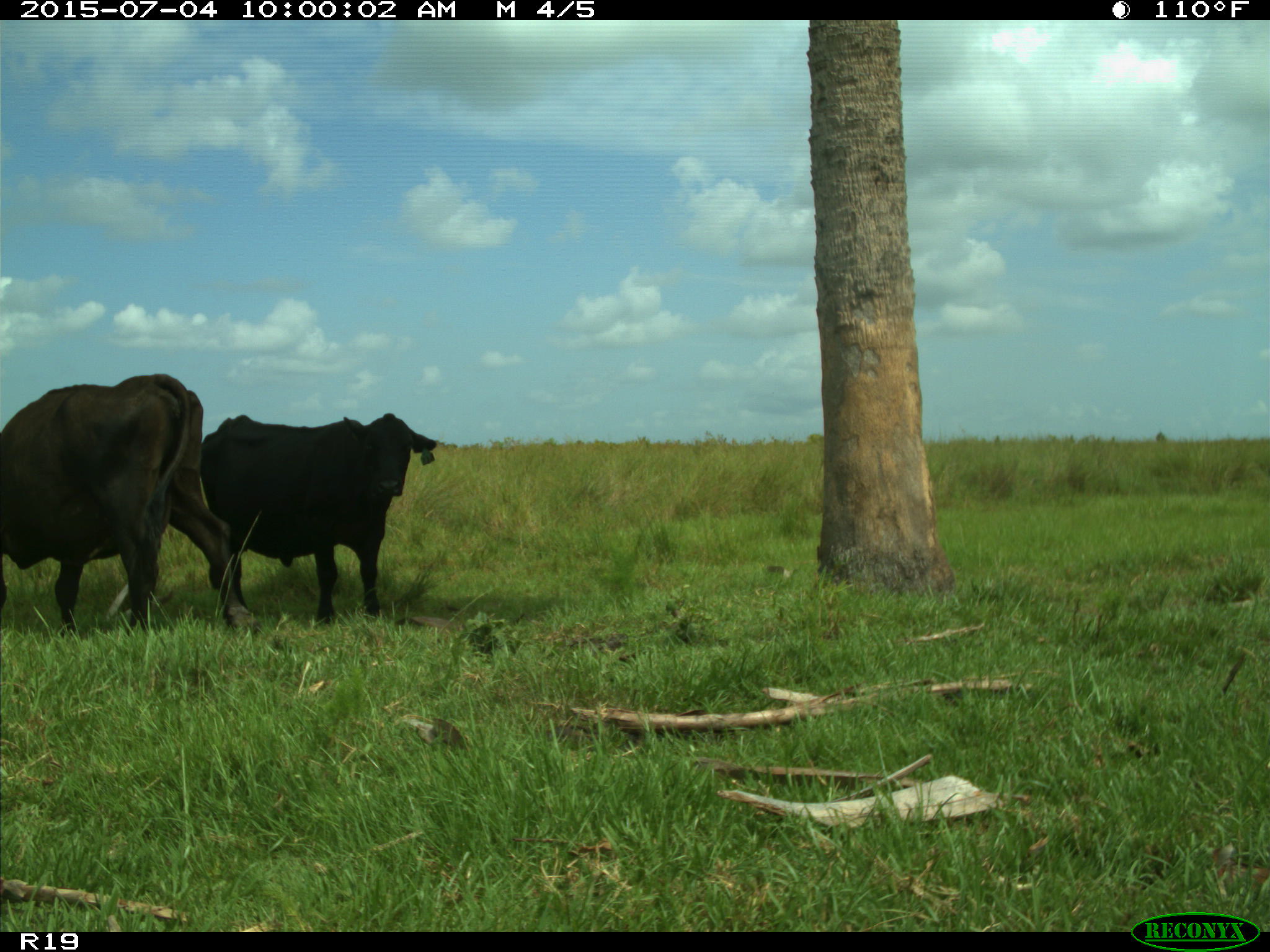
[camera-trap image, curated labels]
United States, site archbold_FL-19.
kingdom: Animalia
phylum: Chordata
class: Mammalia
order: Artiodactyla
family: Bovidae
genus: Bos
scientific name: Bos taurus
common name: domestic cow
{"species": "Bos taurus (domestic cow)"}